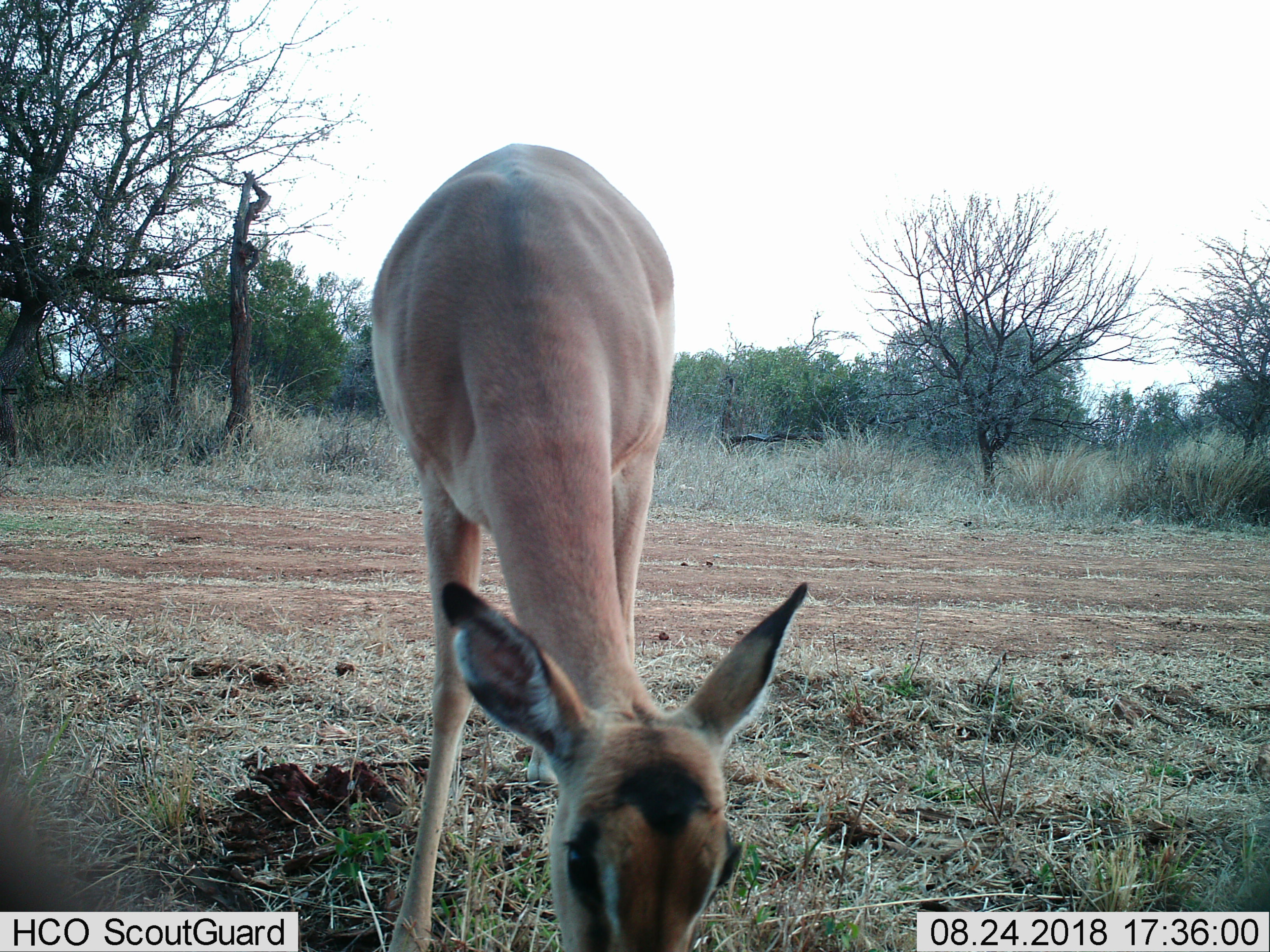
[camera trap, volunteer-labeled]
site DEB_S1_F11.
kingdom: Animalia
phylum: Chordata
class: Mammalia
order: Artiodactyla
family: Bovidae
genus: Aepyceros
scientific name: Aepyceros melampus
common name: impala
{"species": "impala (Aepyceros melampus)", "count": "1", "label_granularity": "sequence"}